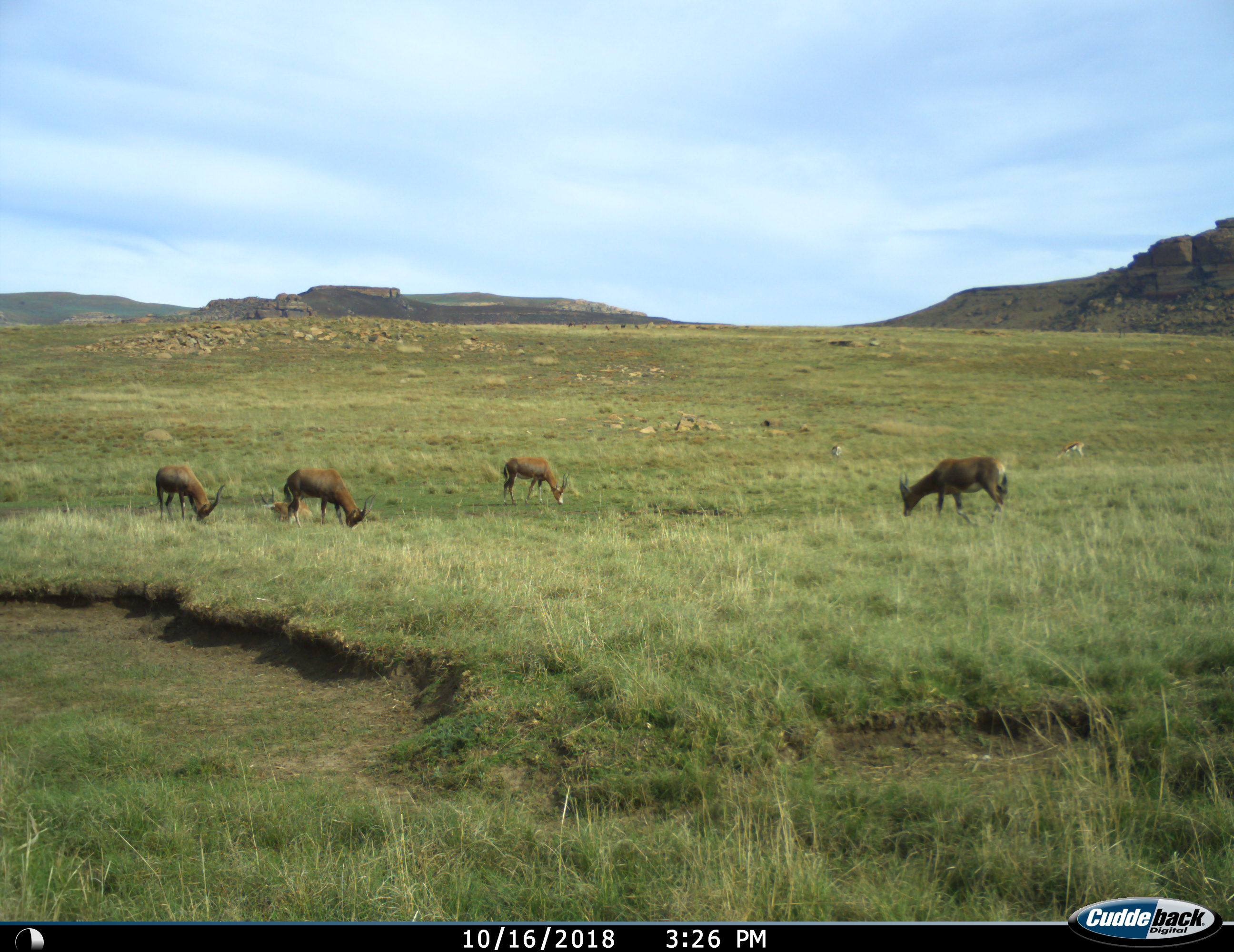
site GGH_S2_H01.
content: unidentified animal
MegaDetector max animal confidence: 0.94